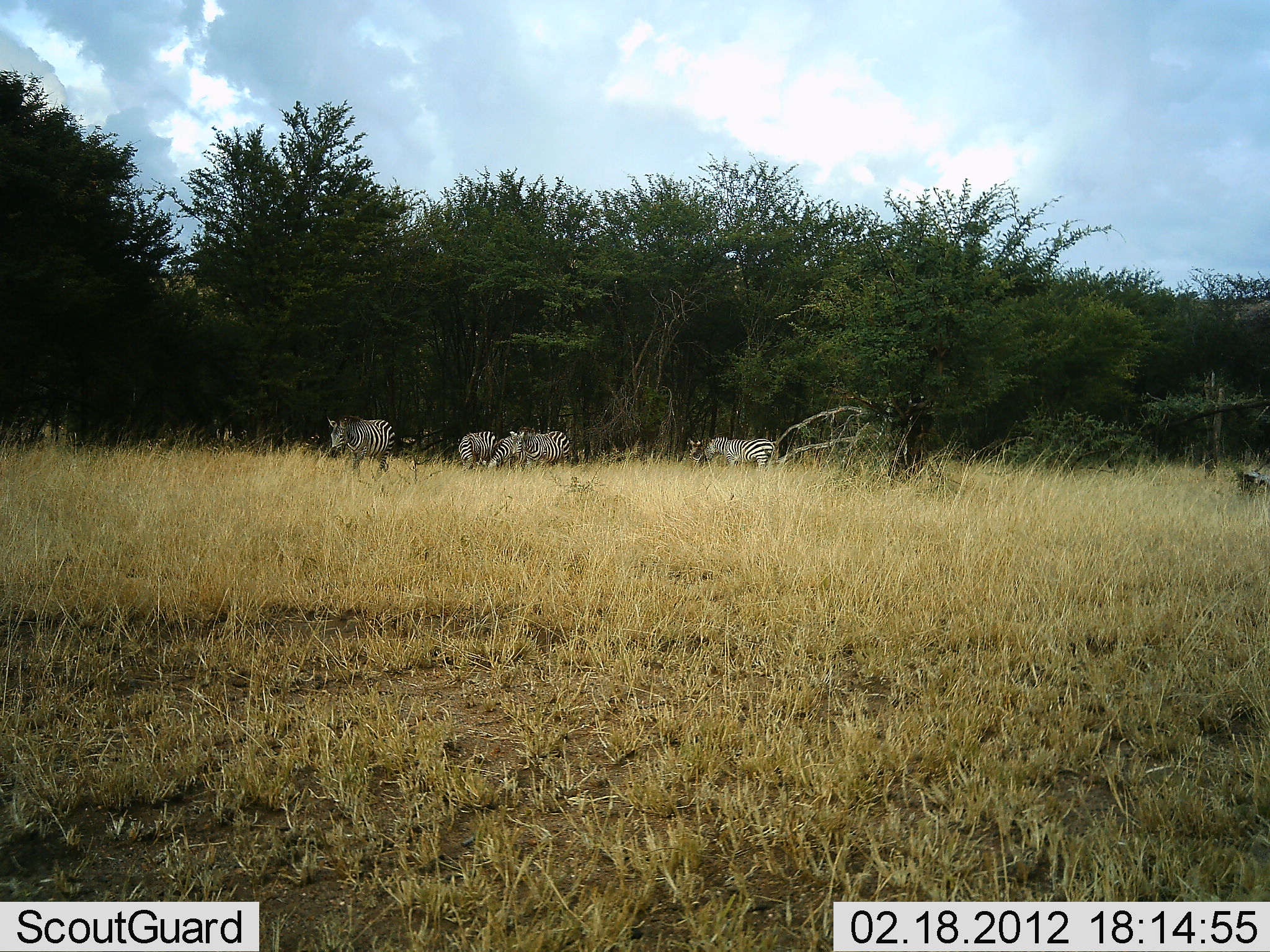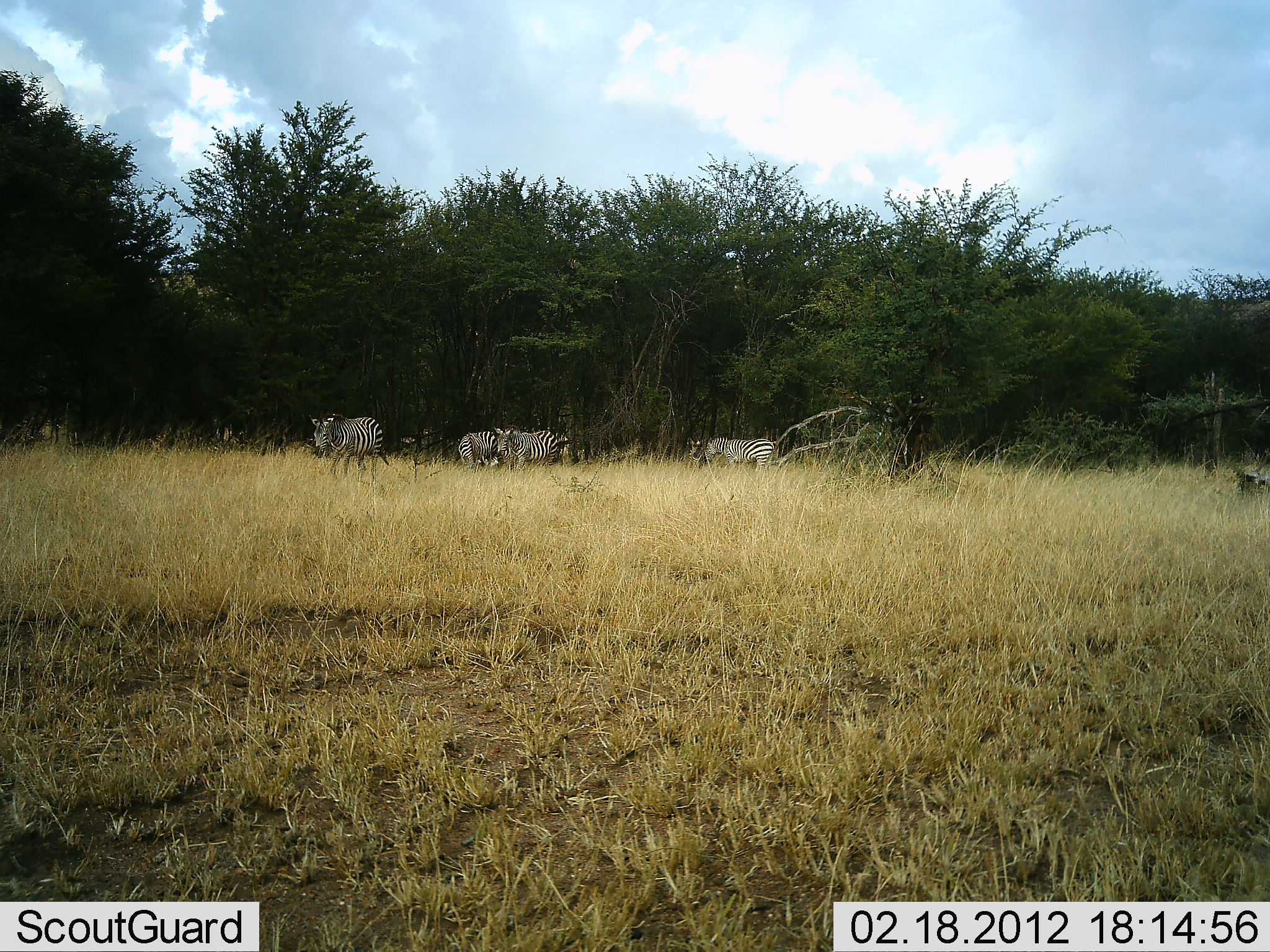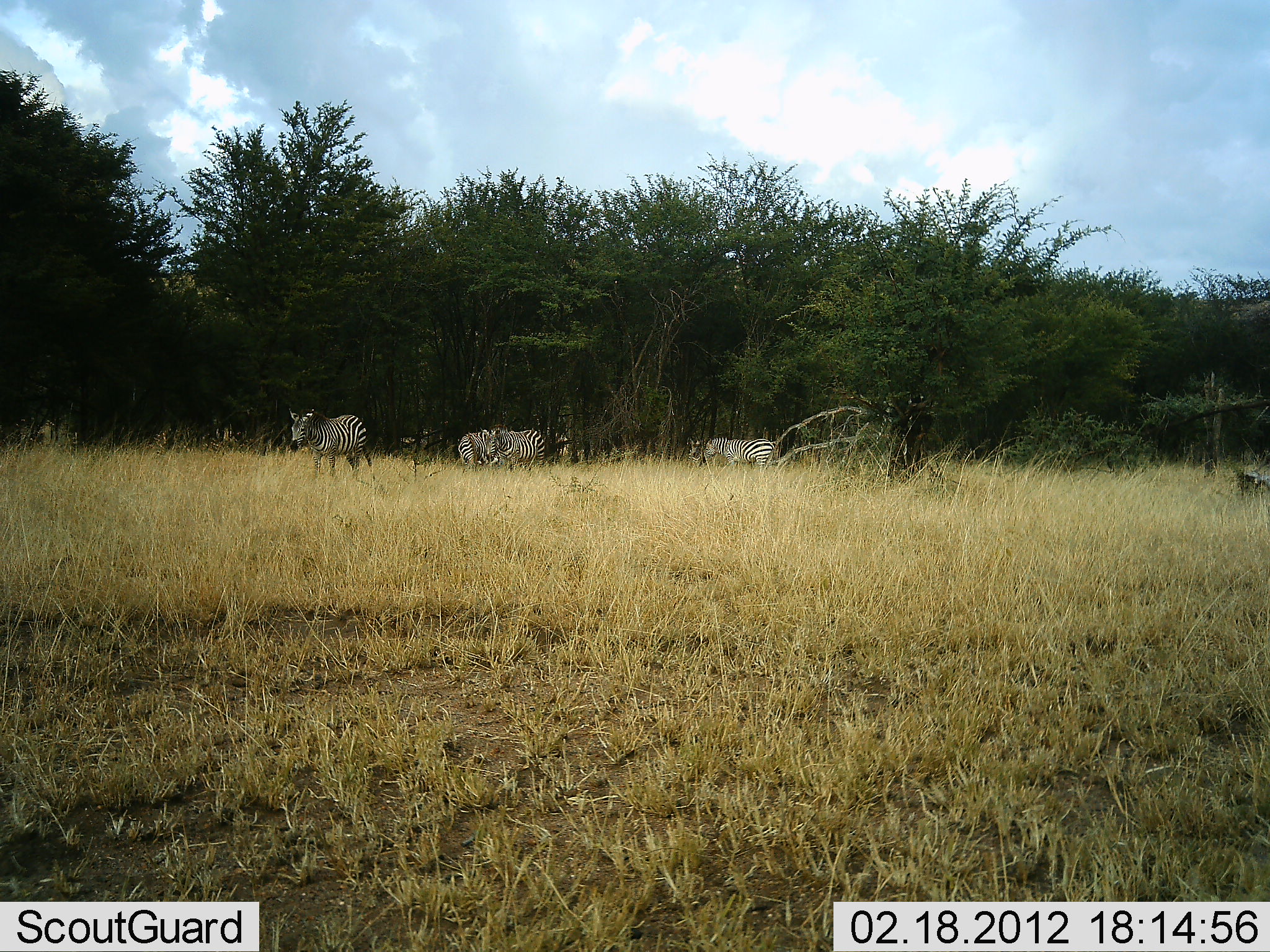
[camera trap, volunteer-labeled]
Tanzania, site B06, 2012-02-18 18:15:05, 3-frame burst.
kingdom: Animalia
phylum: Chordata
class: Mammalia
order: Perissodactyla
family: Equidae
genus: Equus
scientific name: Equus quagga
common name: plains zebra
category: zebra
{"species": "zebra (plains zebra) (Equus quagga)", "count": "4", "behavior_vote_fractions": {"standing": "56%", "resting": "4%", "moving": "74%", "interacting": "0%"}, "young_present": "4%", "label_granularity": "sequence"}